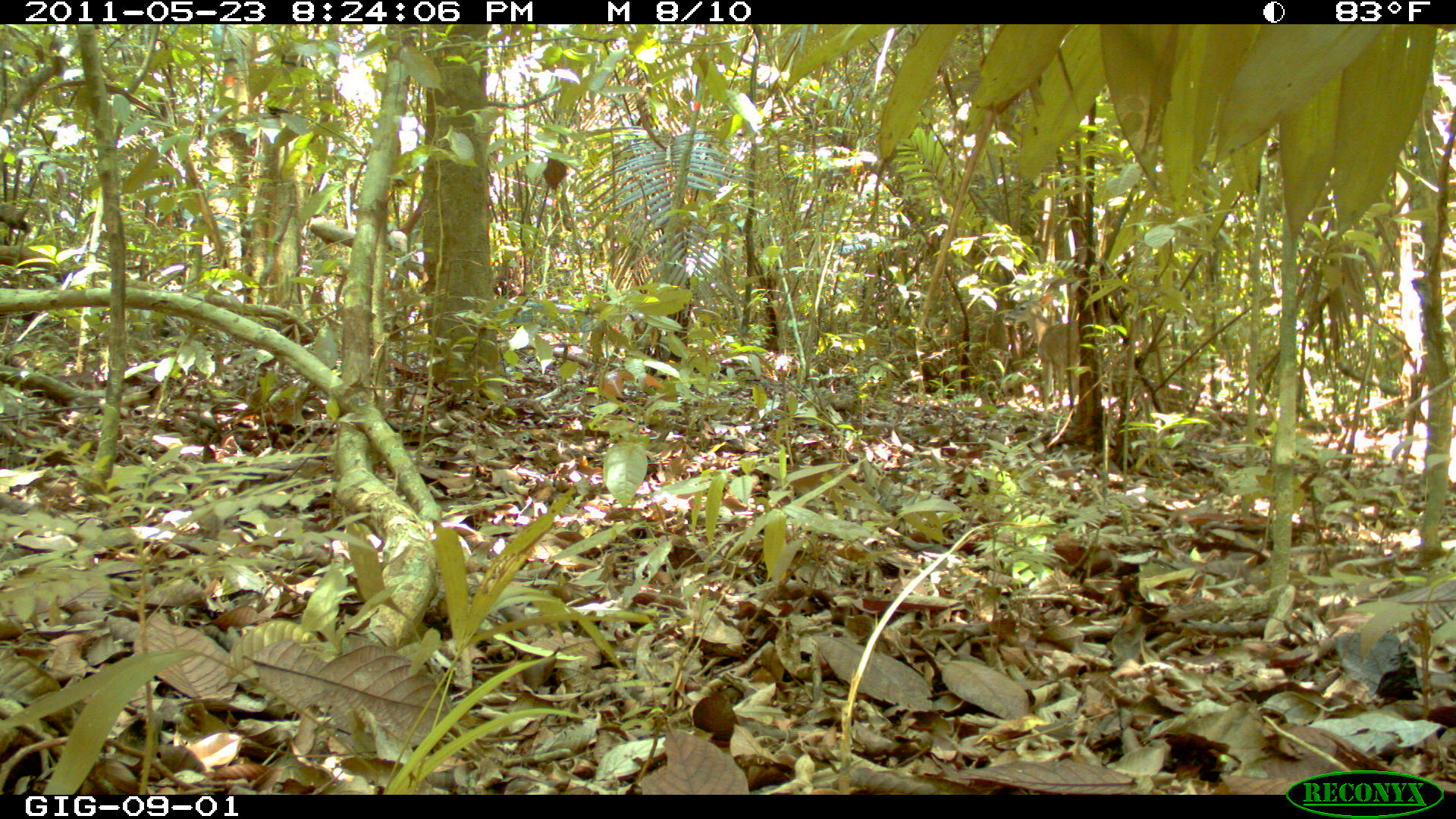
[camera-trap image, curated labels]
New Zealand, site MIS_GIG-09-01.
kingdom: Animalia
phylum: Chordata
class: Mammalia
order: Artiodactyla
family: Cervidae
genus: Odocoileus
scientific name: Odocoileus virginianus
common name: white-tailed deer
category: white tailed deer